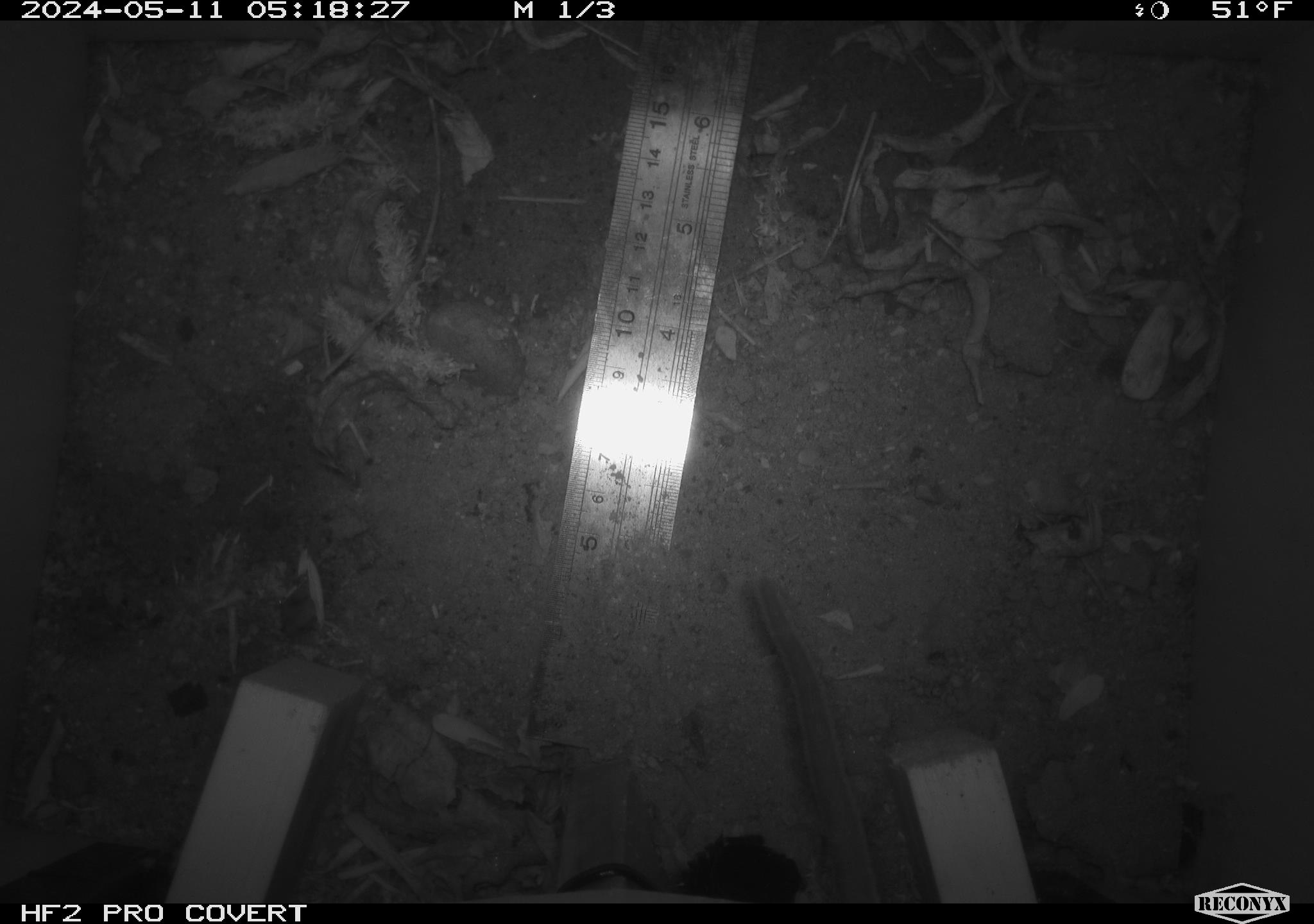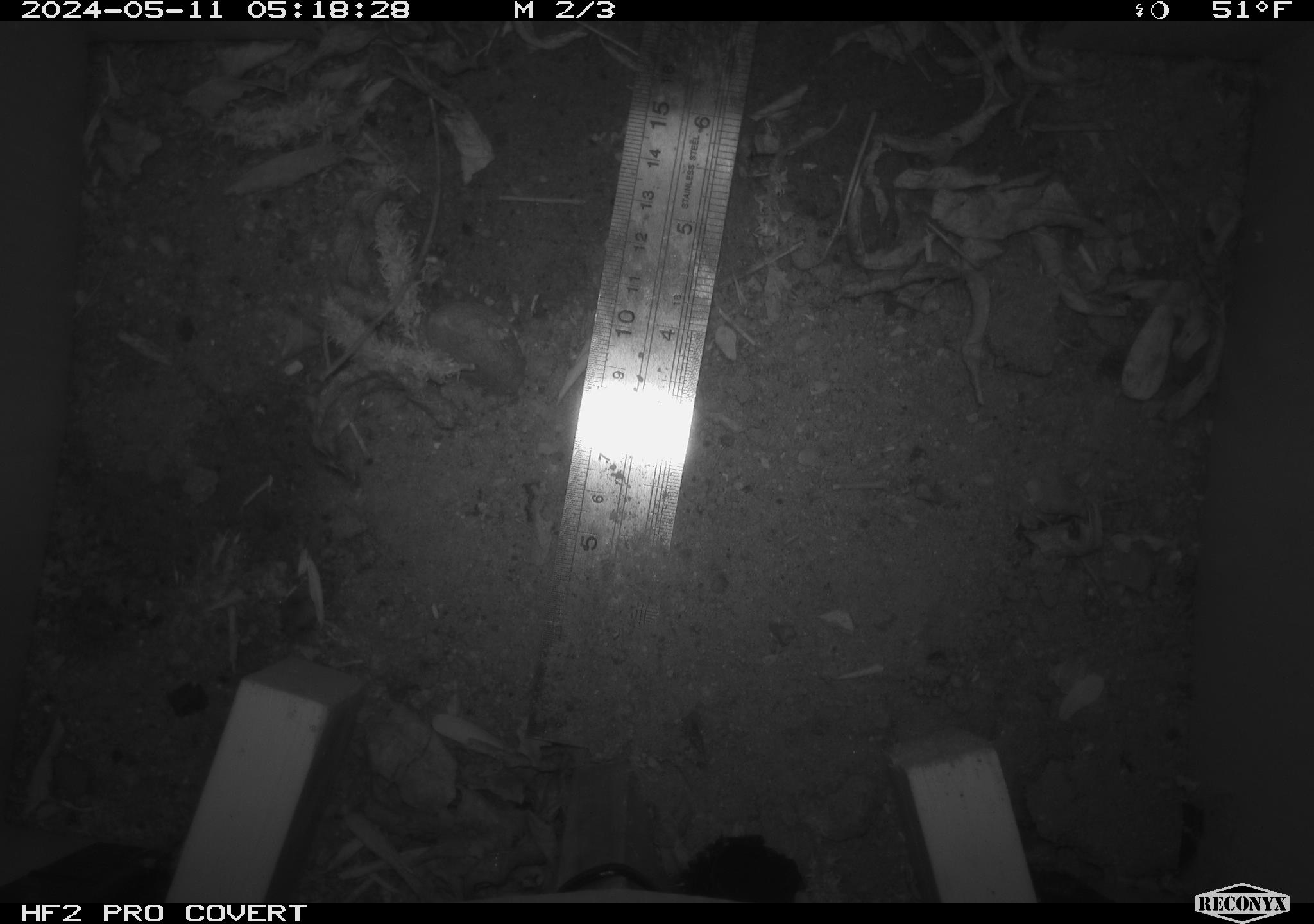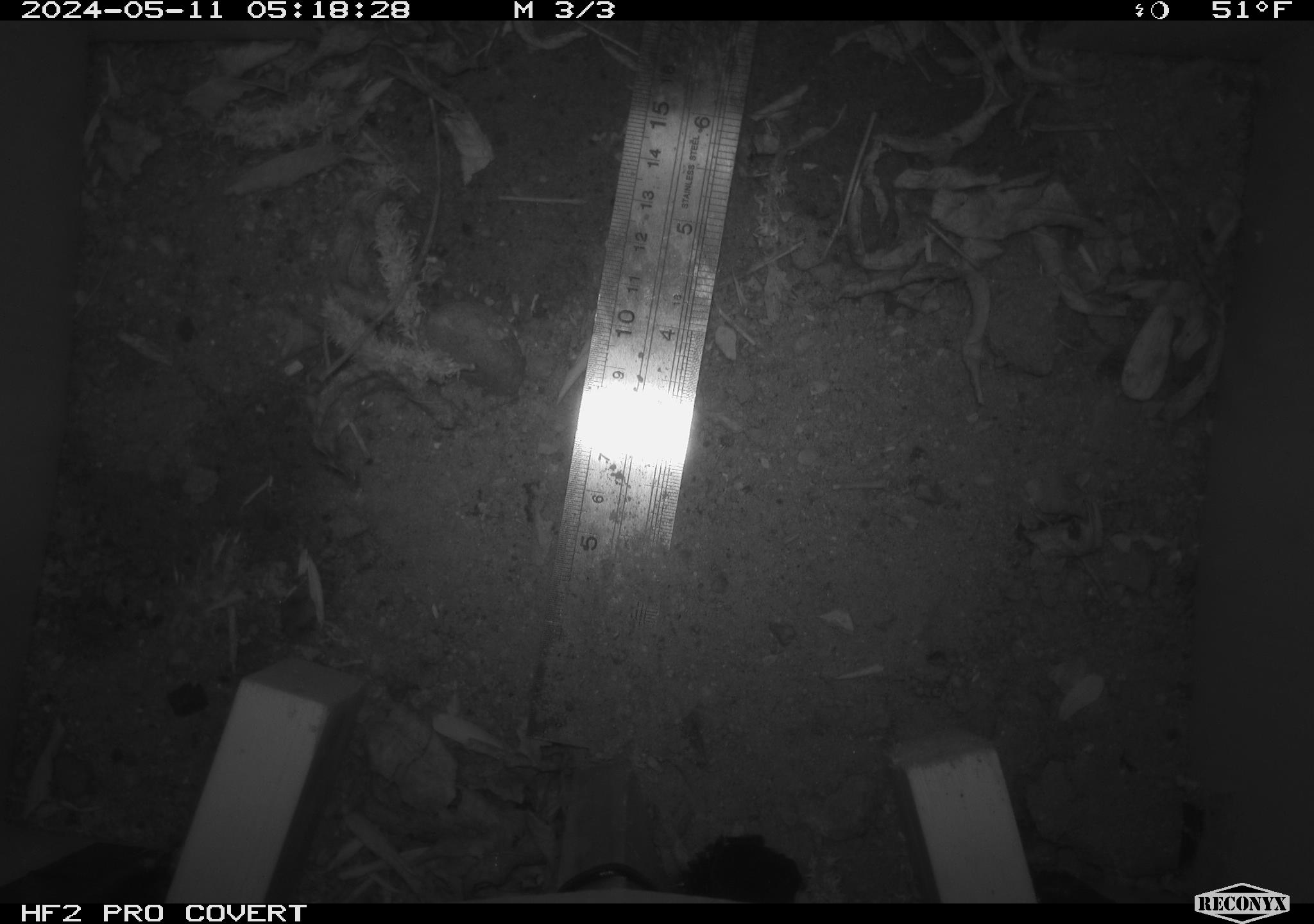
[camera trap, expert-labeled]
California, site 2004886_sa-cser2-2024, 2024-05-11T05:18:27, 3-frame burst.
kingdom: Animalia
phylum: Chordata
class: Mammalia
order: Rodentia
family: Muridae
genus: Rattus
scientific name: Rattus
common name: rat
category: rattus species